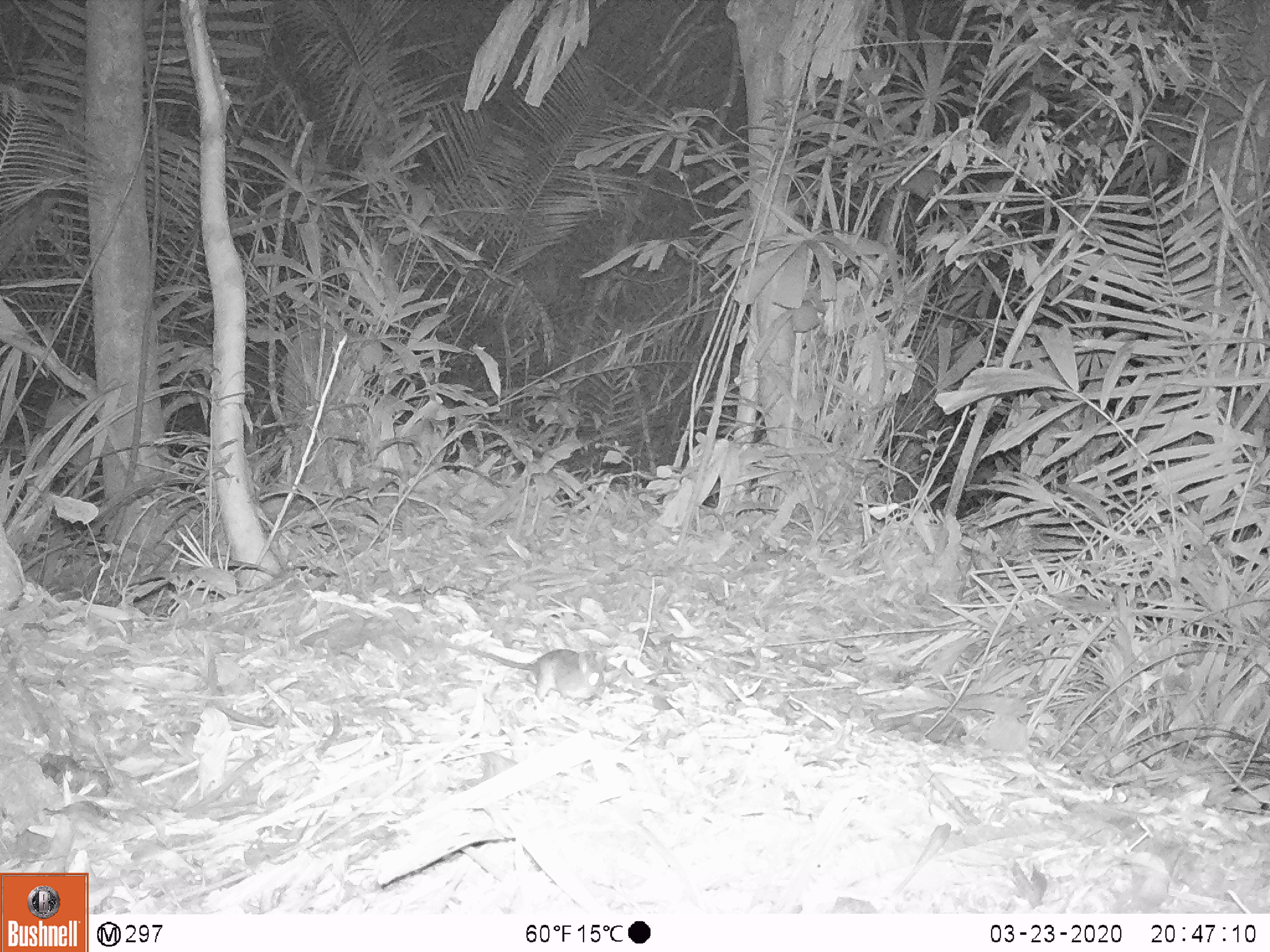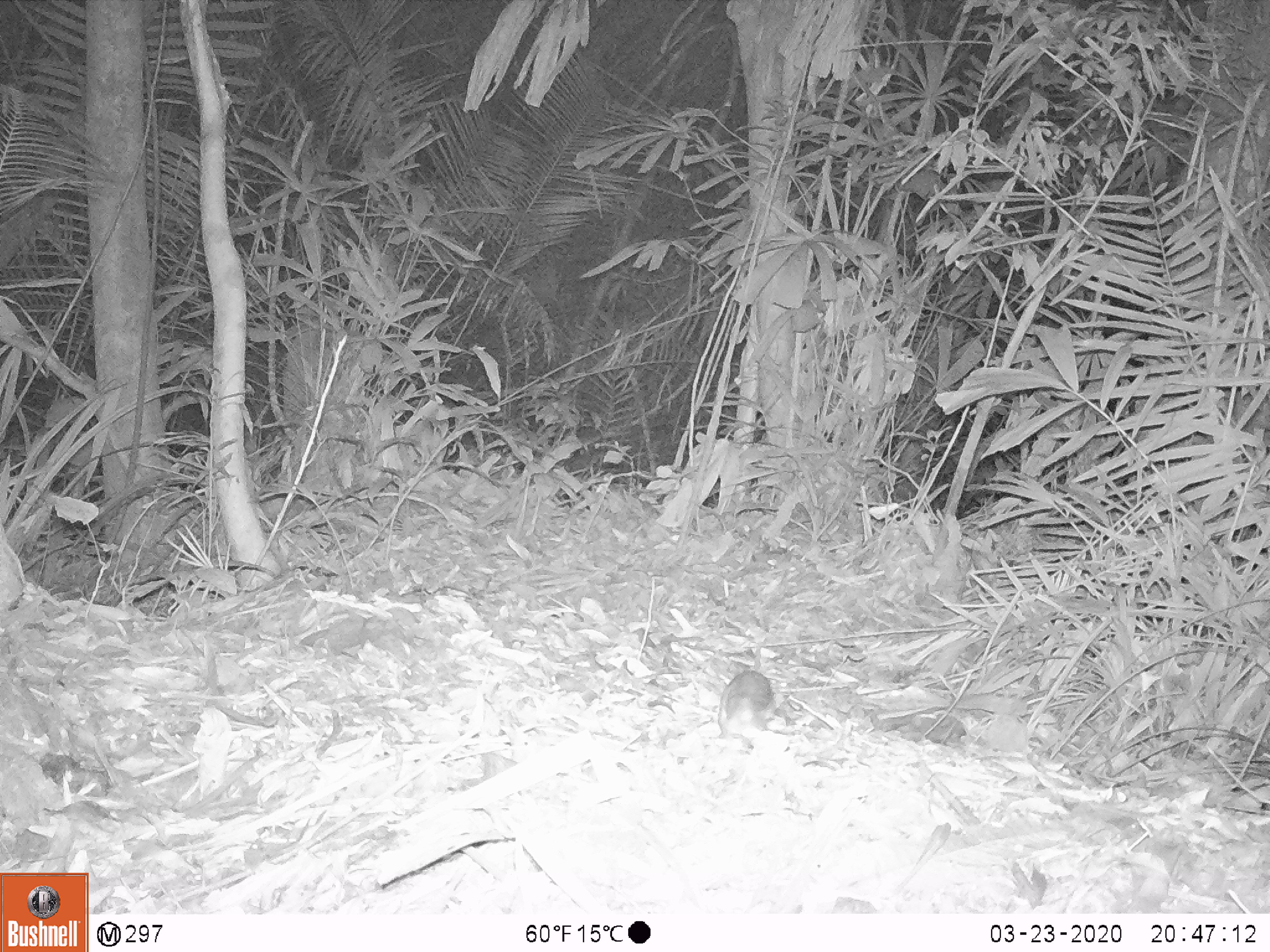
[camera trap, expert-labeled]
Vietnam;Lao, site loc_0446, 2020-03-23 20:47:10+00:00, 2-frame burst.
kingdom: Animalia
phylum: Chordata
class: Mammalia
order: Rodentia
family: Muridae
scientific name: Muridae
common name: old-world mice and rats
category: unidentified murid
Unidentified murid (old-world mice and rats) (Muridae). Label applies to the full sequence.